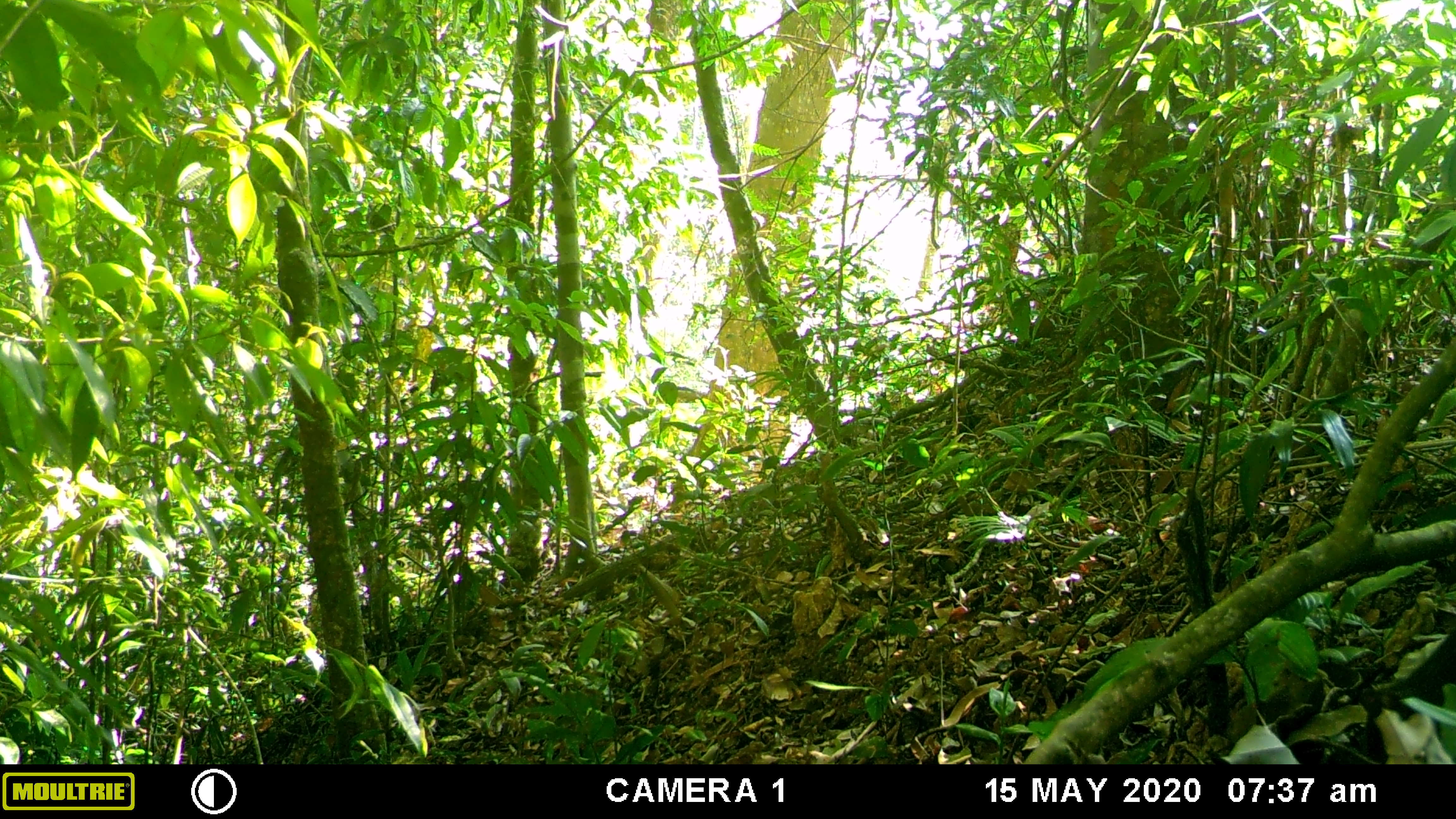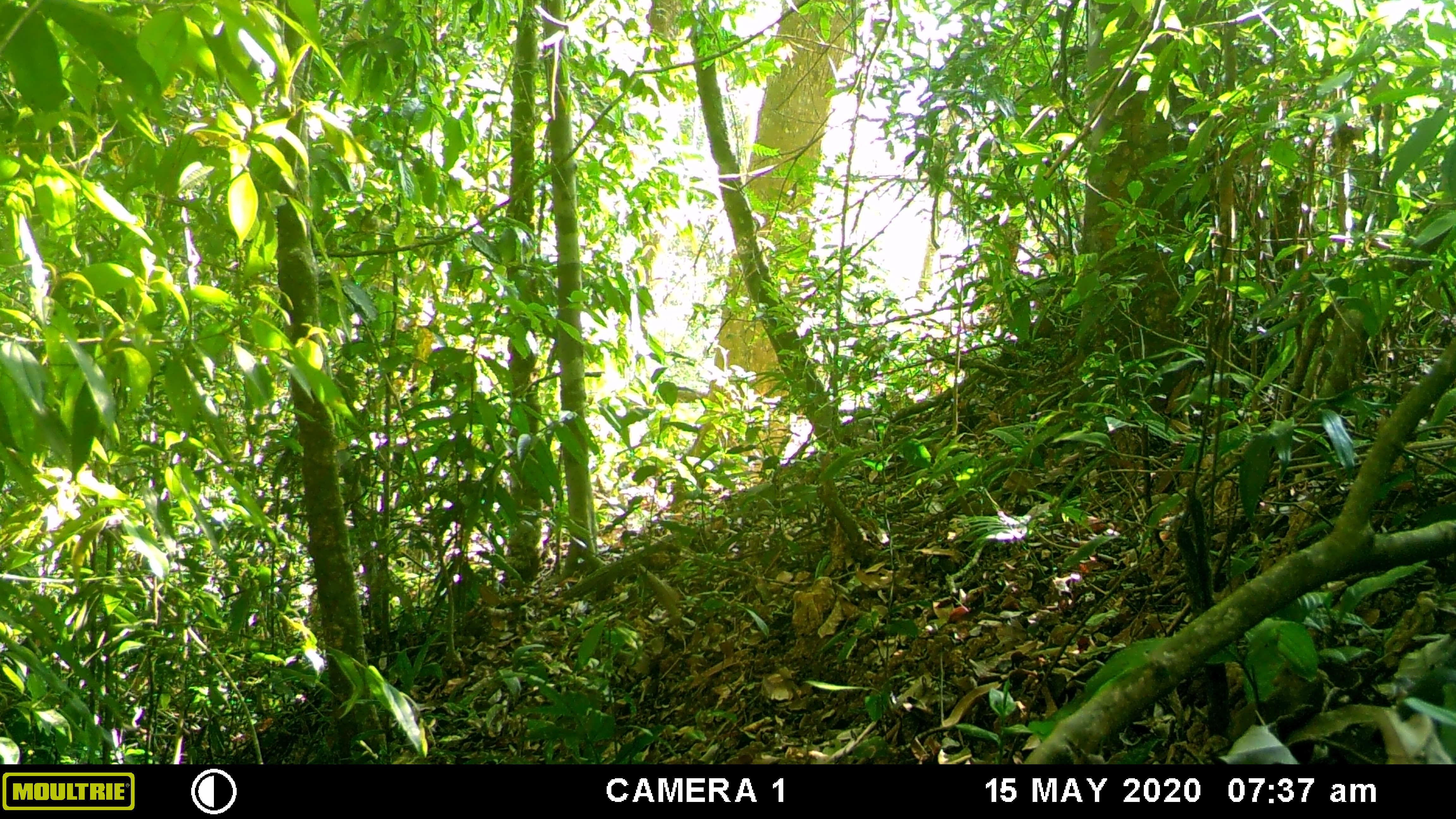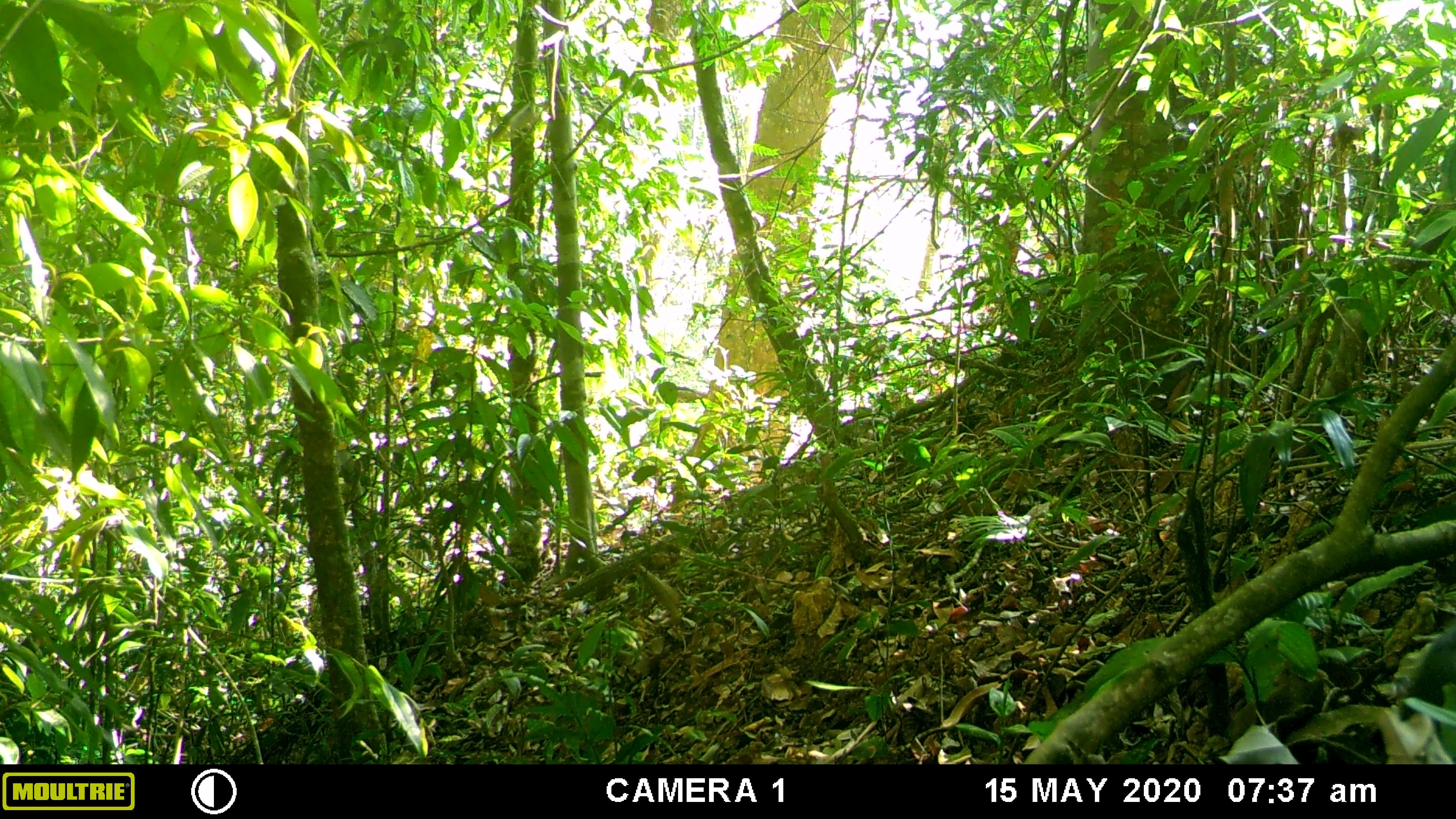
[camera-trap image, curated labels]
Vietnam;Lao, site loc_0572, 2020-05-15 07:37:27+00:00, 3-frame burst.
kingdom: Animalia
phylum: Chordata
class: Mammalia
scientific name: Mammalia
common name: mammal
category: unidentified small mammal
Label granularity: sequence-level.